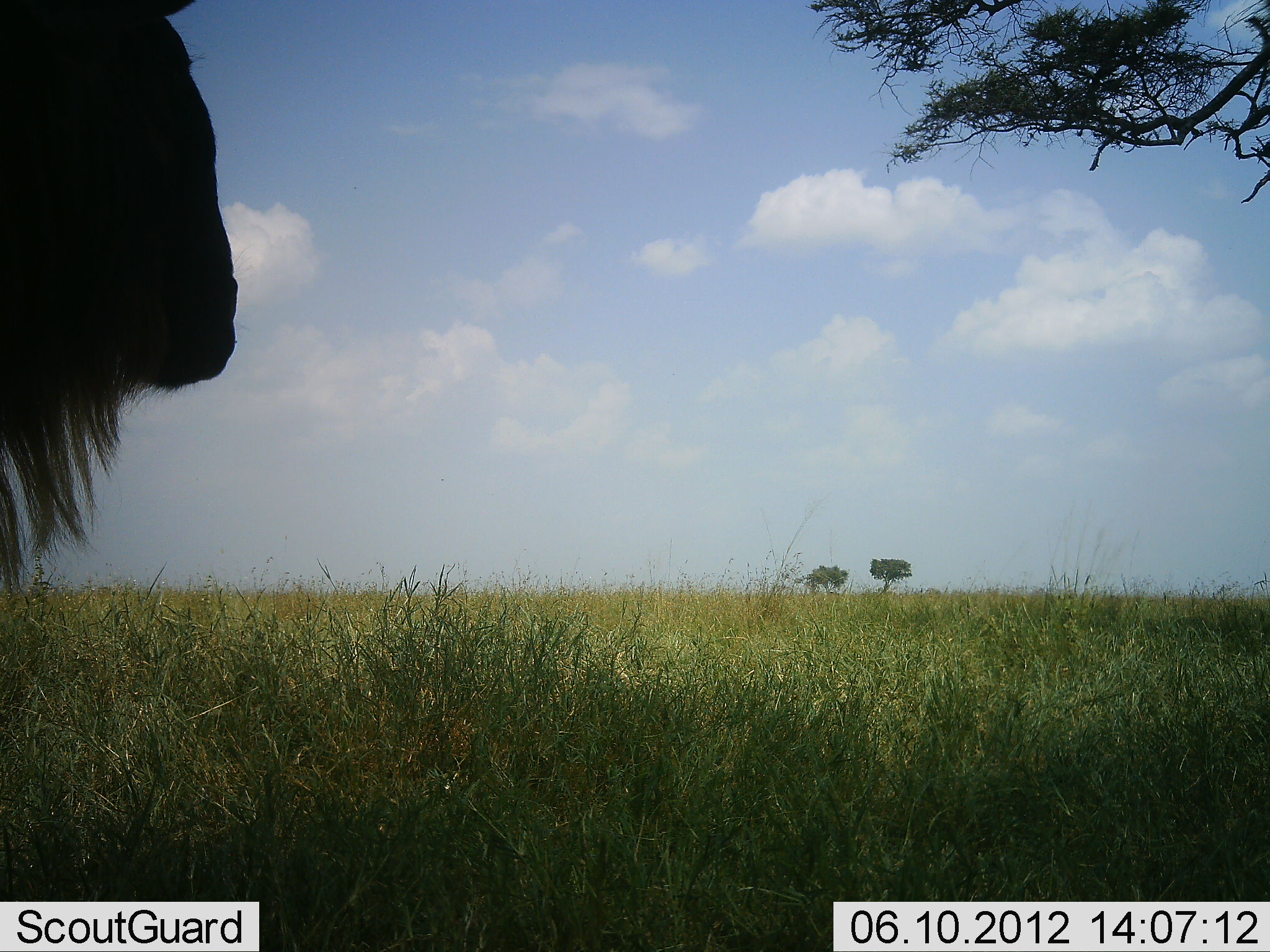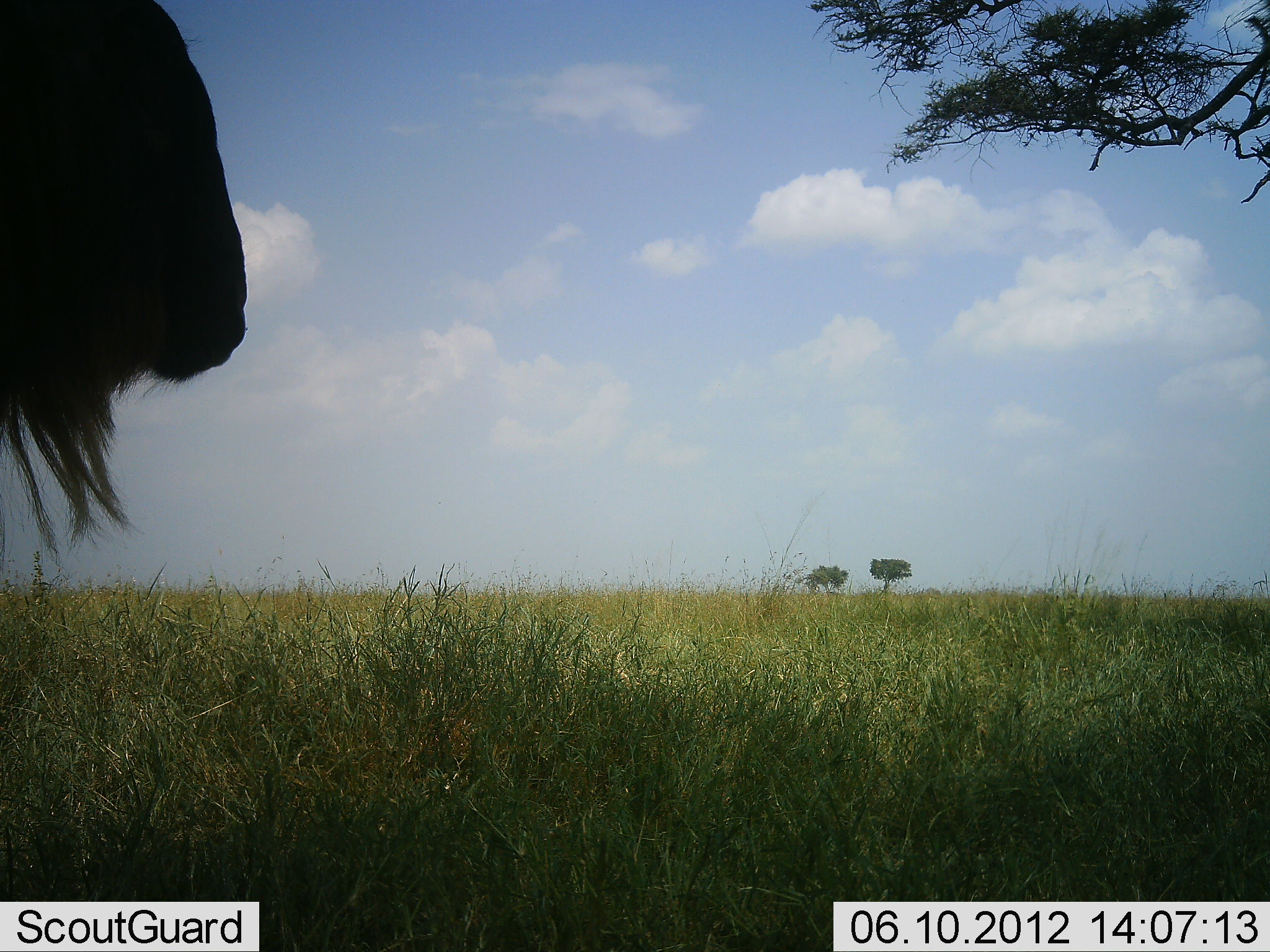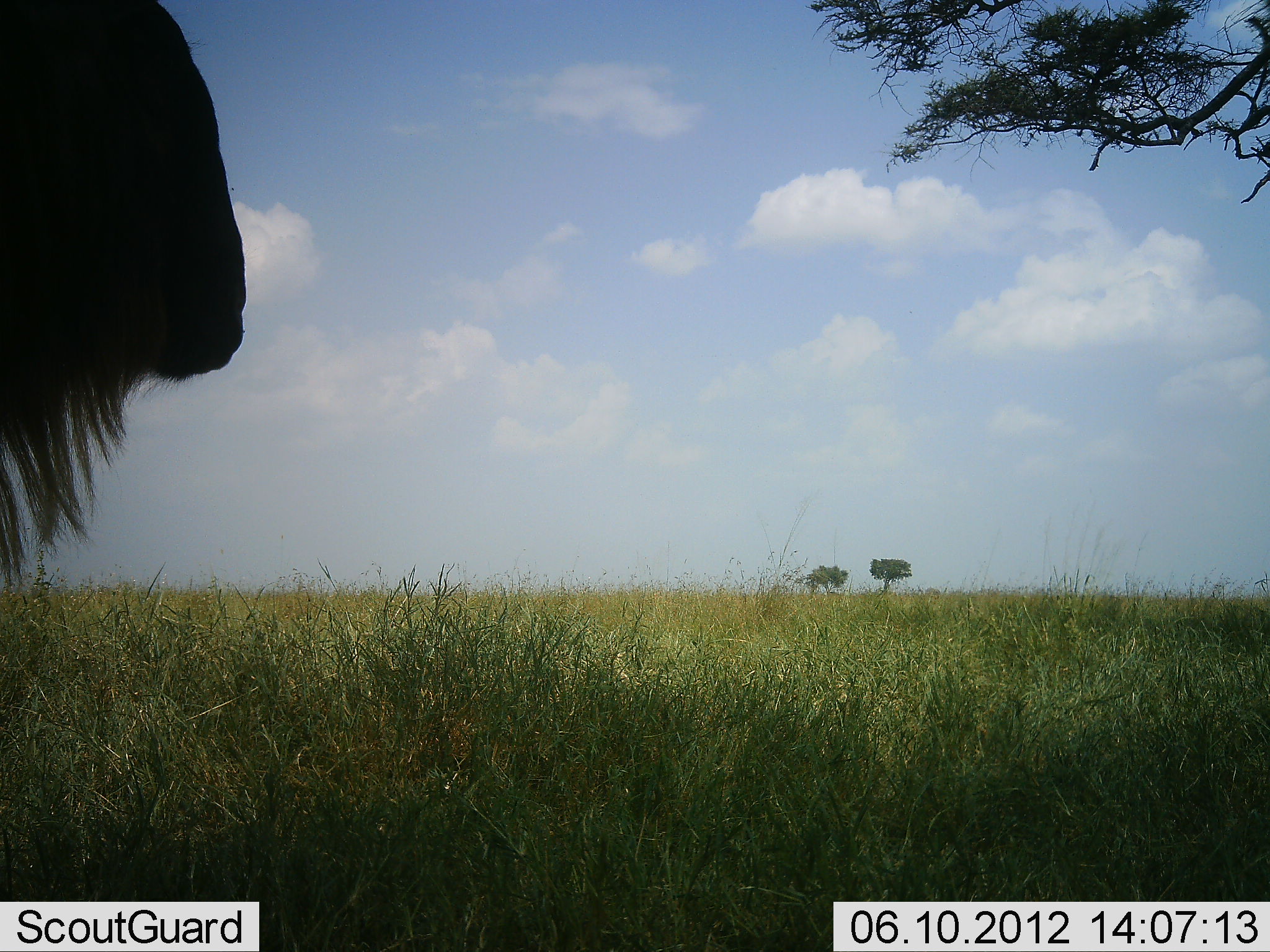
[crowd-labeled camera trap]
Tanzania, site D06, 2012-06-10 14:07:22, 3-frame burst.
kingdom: Animalia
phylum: Chordata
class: Mammalia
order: Artiodactyla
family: Bovidae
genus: Connochaetes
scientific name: Connochaetes taurinus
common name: blue wildebeest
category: wildebeest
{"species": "wildebeest (blue wildebeest) (Connochaetes taurinus)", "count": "1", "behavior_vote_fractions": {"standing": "100%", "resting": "0%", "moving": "0%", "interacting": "0%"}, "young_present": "0%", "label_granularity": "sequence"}